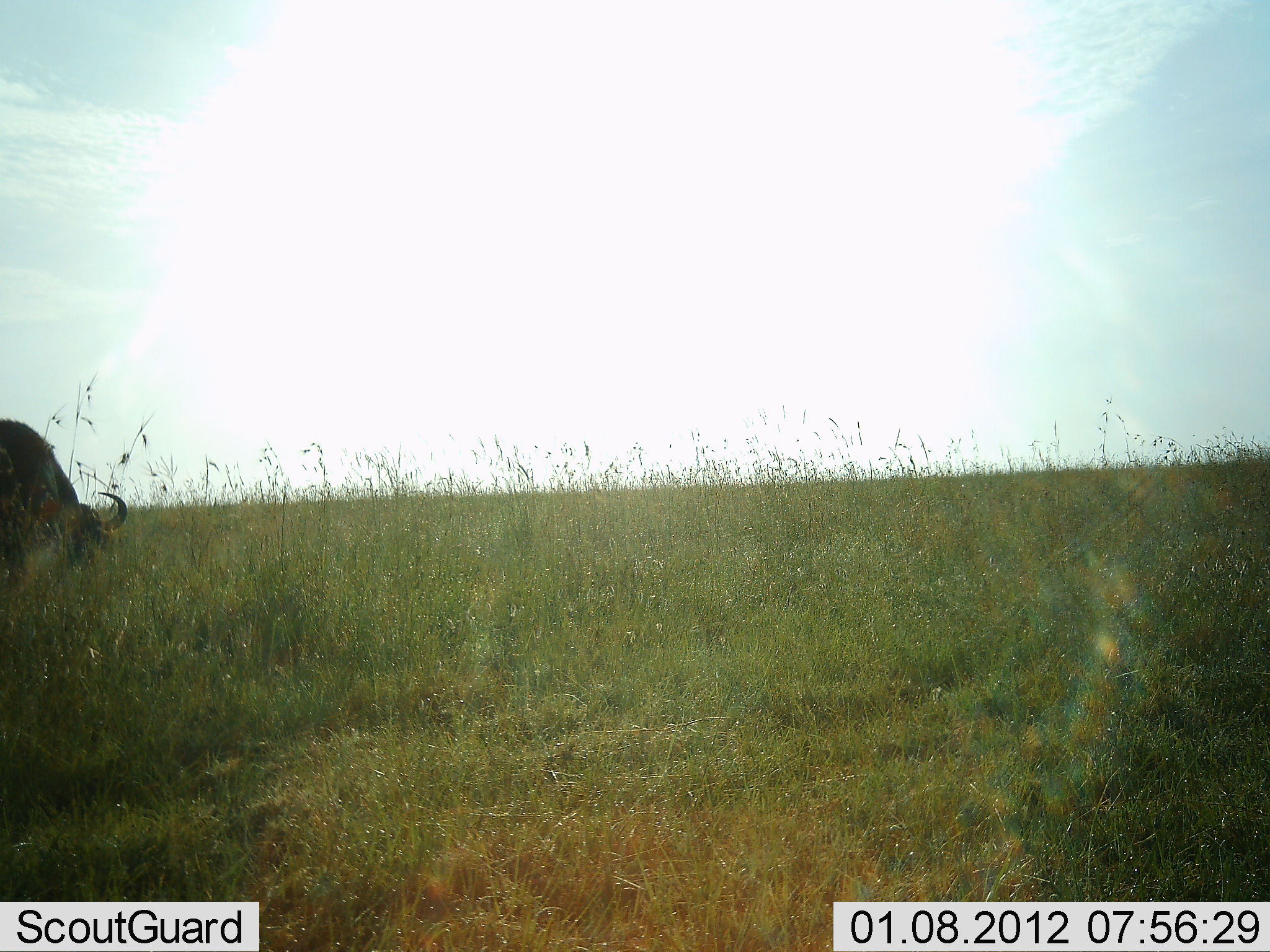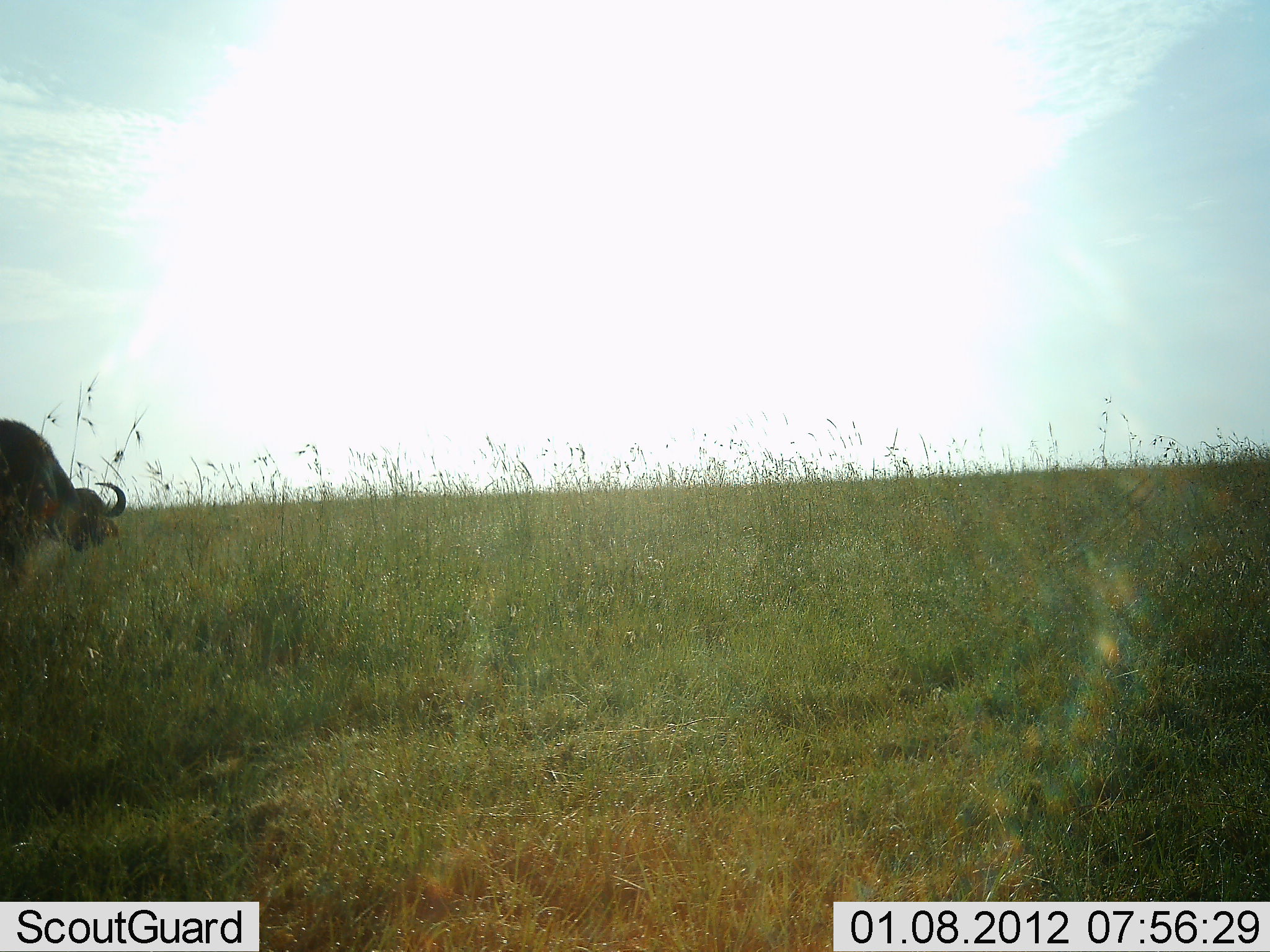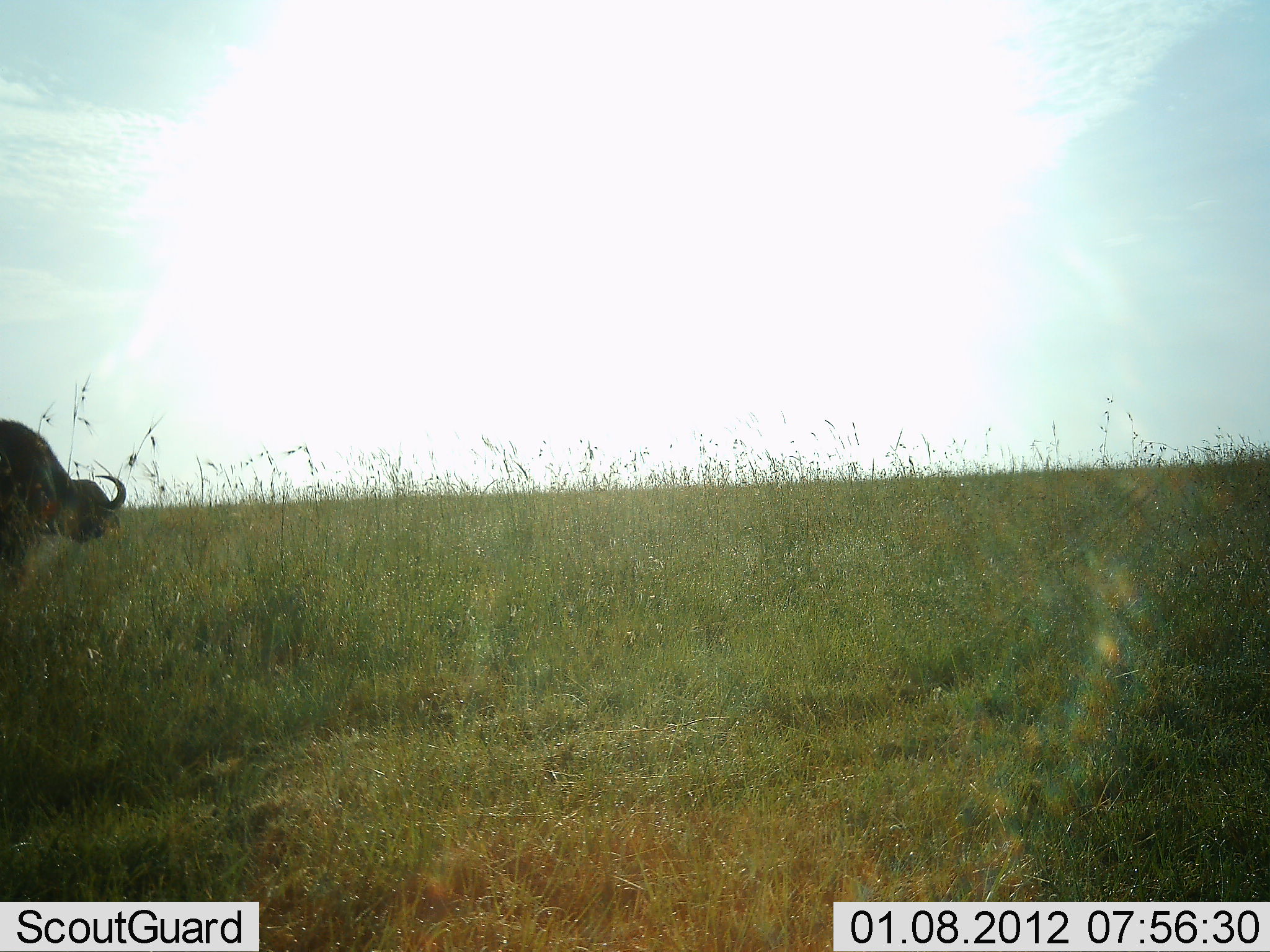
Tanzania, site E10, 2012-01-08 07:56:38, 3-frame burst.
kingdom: Animalia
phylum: Chordata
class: Mammalia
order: Artiodactyla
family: Bovidae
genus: Syncerus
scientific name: Syncerus caffer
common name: cape buffalo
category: buffalo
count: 1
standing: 50%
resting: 0%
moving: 6%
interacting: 0%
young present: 0%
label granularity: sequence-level